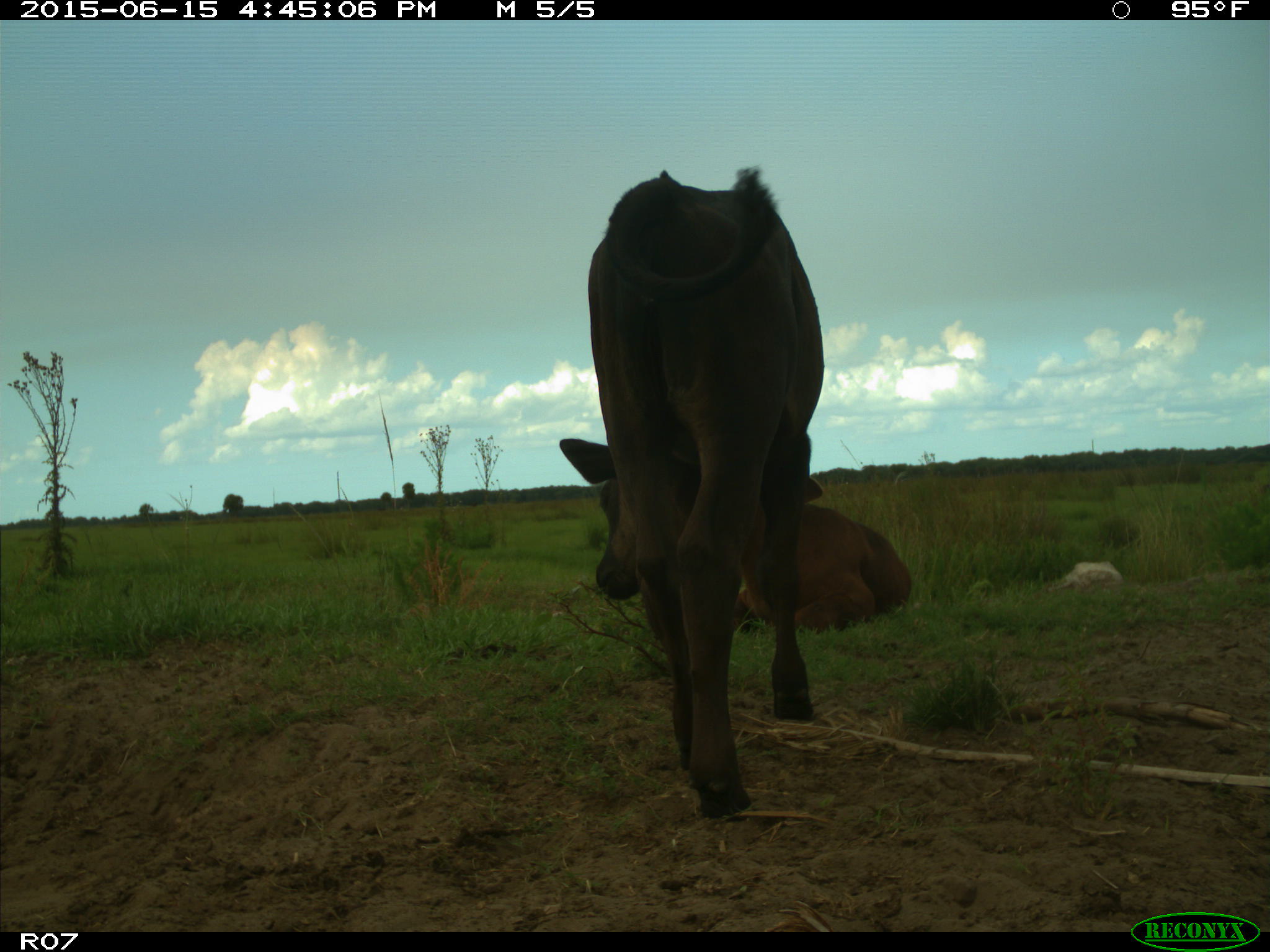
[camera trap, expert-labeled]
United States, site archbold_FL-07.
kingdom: Animalia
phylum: Chordata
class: Mammalia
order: Artiodactyla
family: Bovidae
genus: Bos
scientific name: Bos taurus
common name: domestic cow